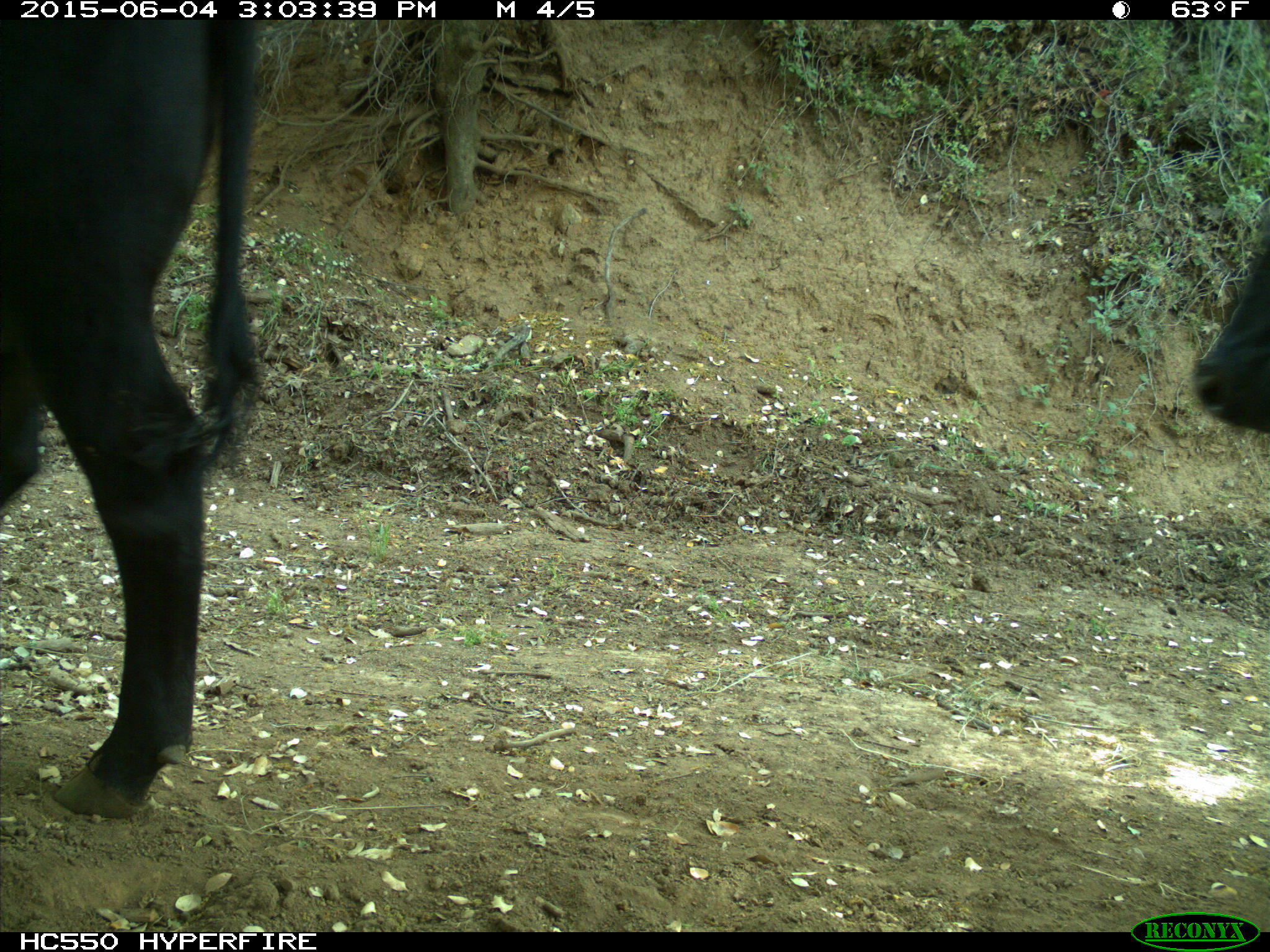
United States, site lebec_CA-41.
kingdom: Animalia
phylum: Chordata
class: Mammalia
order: Artiodactyla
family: Bovidae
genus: Bos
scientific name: Bos taurus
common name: domestic cow